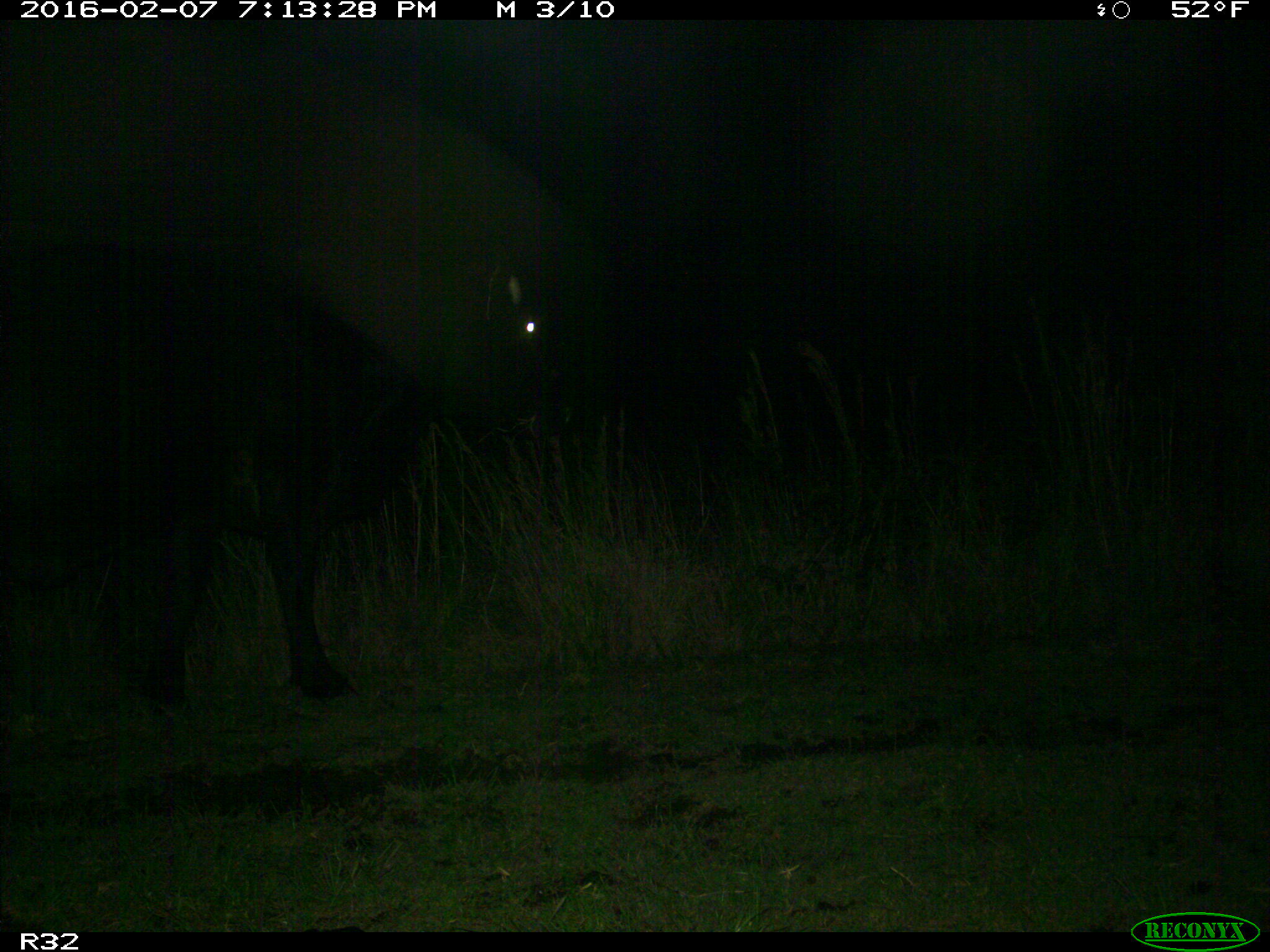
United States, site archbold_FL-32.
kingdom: Animalia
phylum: Chordata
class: Mammalia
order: Artiodactyla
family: Bovidae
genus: Bos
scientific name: Bos taurus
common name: domestic cow